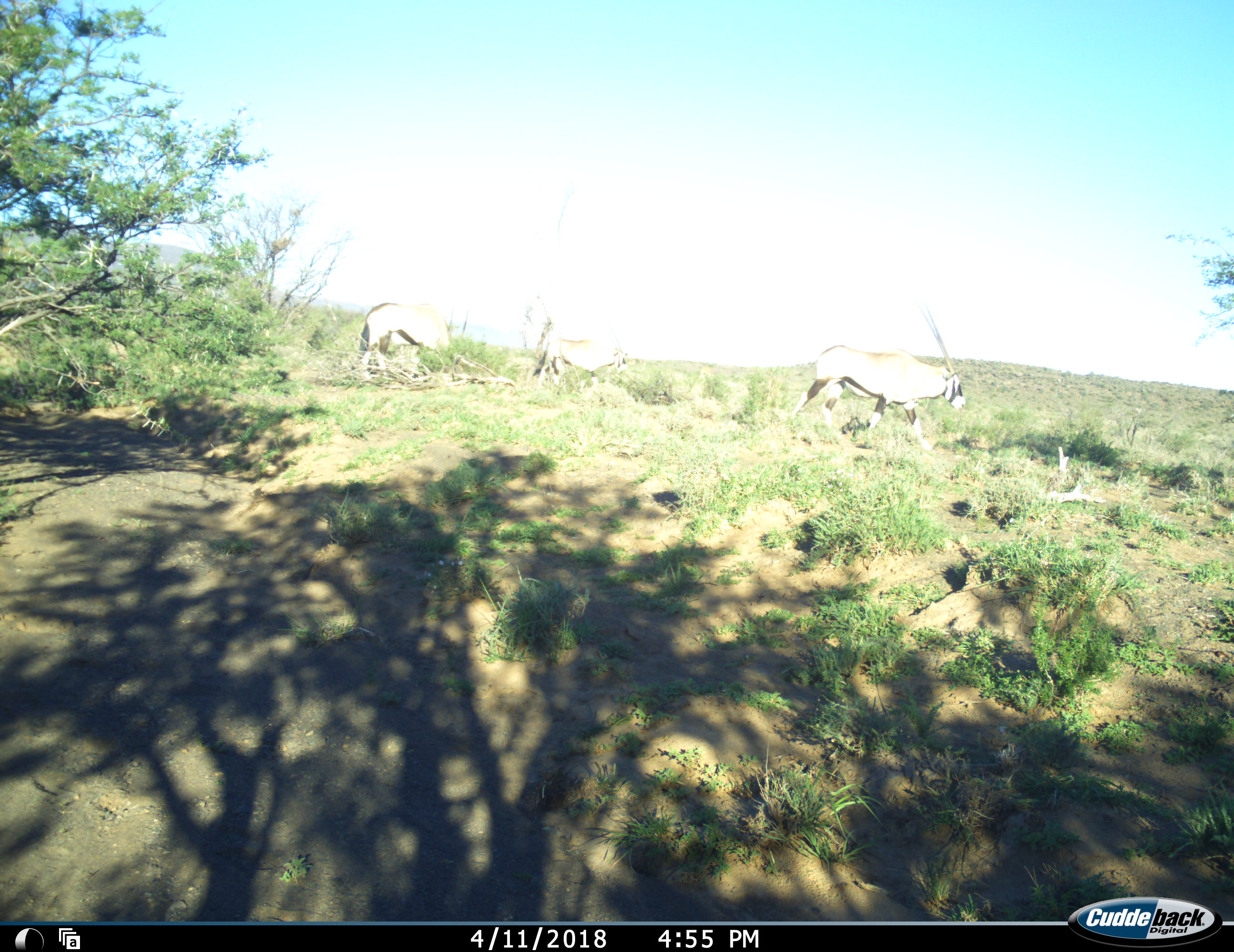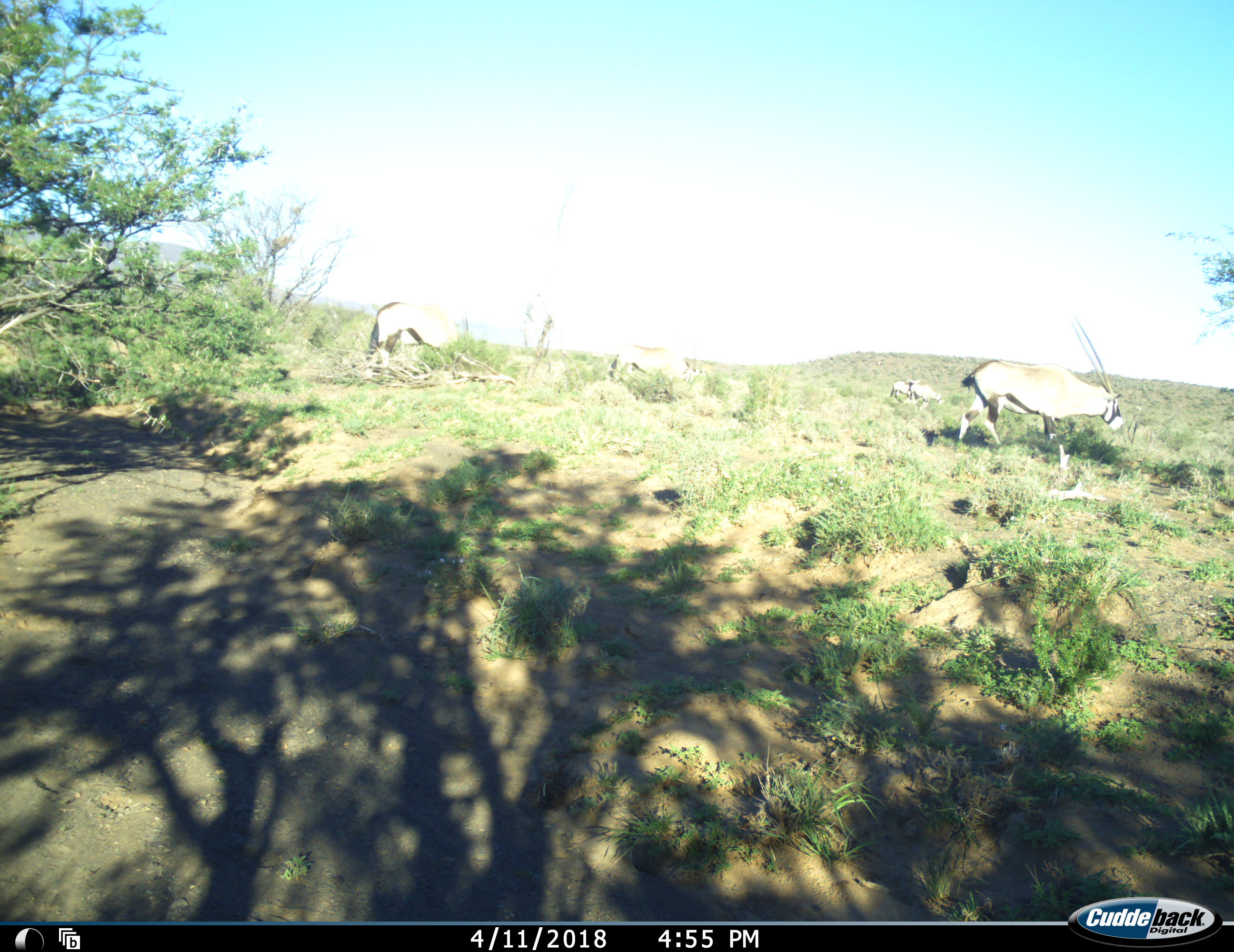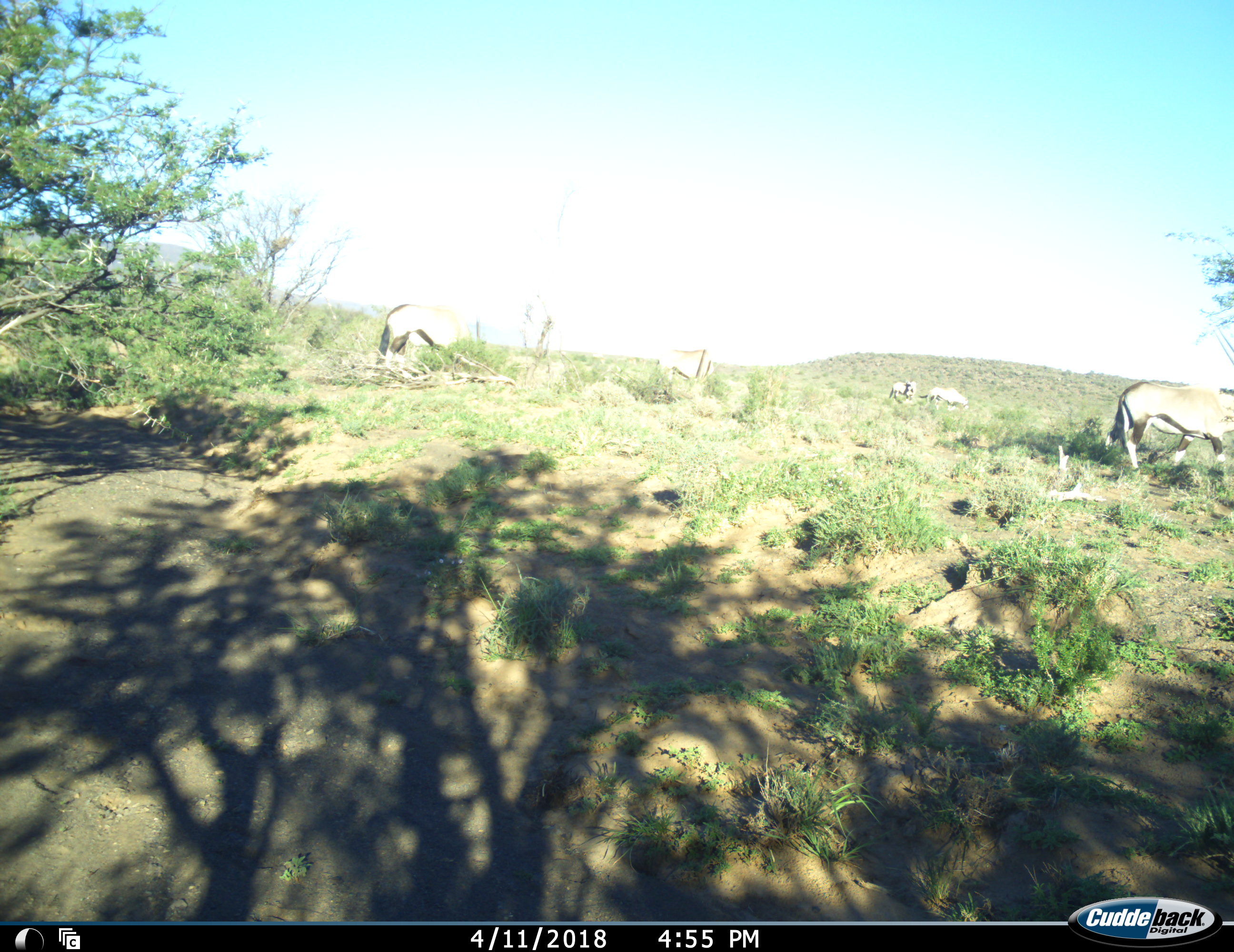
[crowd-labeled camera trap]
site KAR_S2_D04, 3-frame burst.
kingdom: Animalia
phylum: Chordata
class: Mammalia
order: Artiodactyla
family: Bovidae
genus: Oryx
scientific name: Oryx gazella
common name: gemsbok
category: oryx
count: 5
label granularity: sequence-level